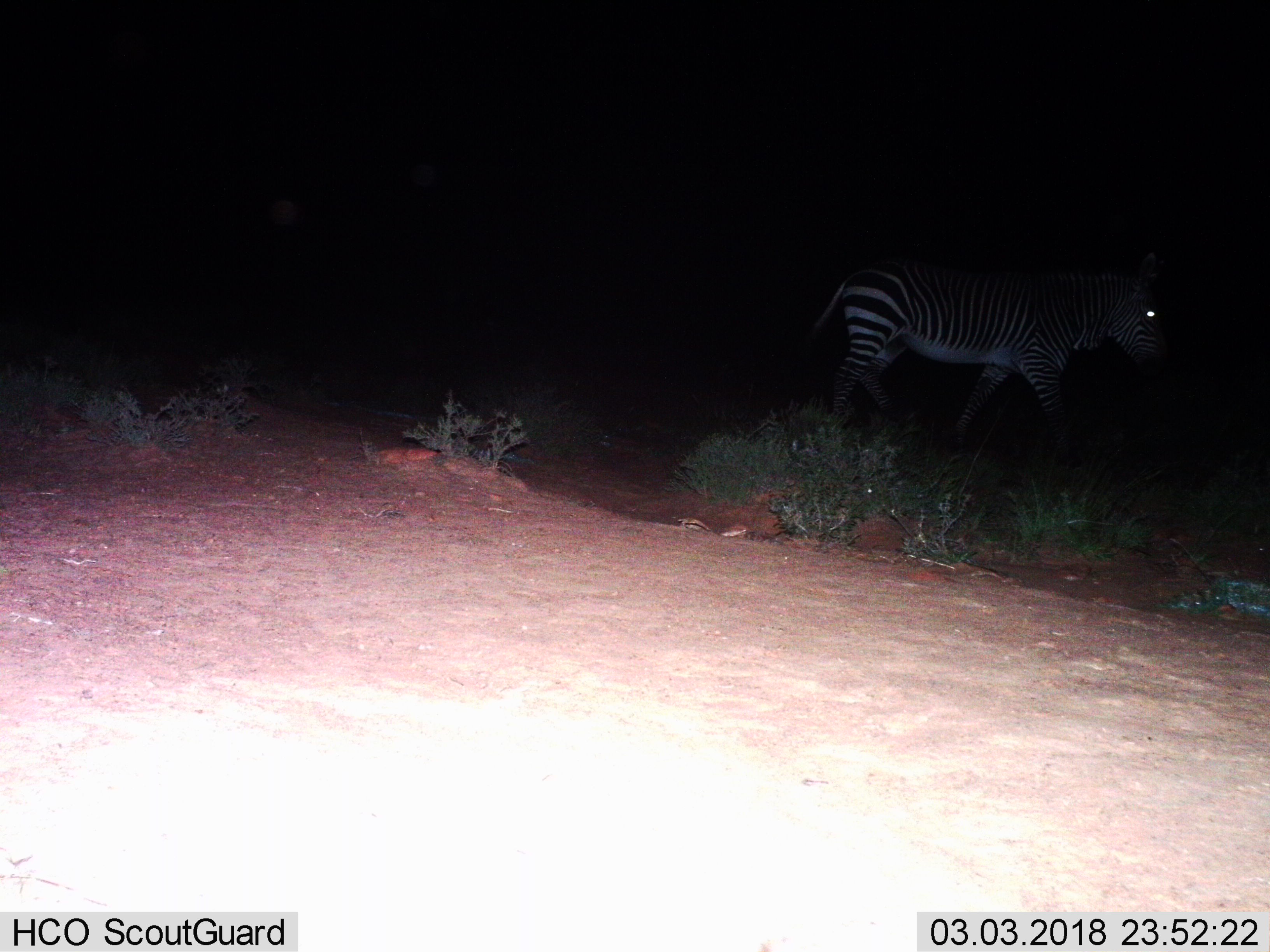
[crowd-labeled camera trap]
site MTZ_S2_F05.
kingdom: Animalia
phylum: Chordata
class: Mammalia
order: Perissodactyla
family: Equidae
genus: Equus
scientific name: Equus zebra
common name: mountain zebra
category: zebramountain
Zebramountain (mountain zebra) (Equus zebra), count 1. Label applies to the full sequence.